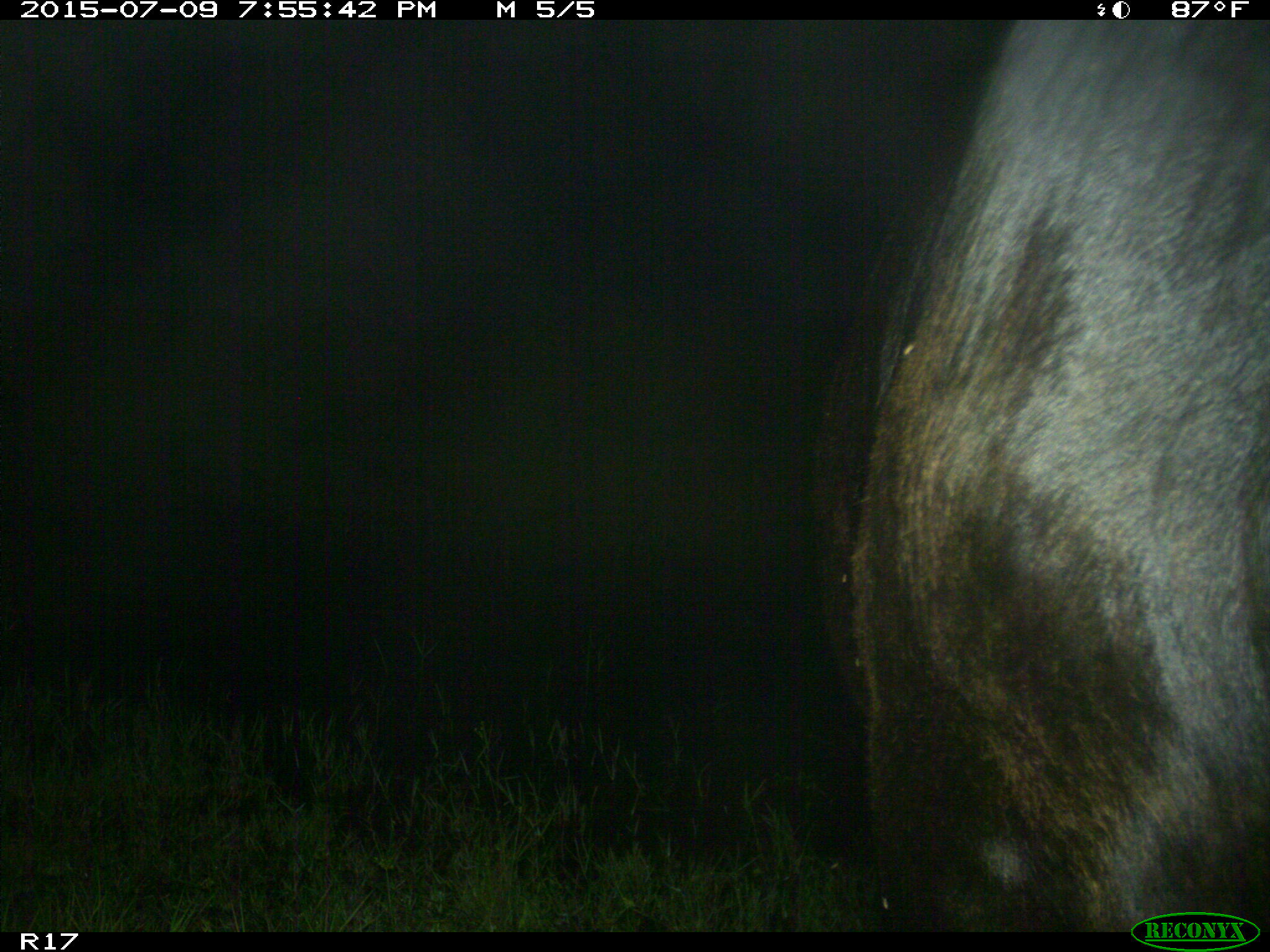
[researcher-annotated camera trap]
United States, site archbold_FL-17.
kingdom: Animalia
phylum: Chordata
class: Mammalia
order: Artiodactyla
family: Bovidae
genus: Bos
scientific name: Bos taurus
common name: domestic cow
Bos taurus (domestic cow).